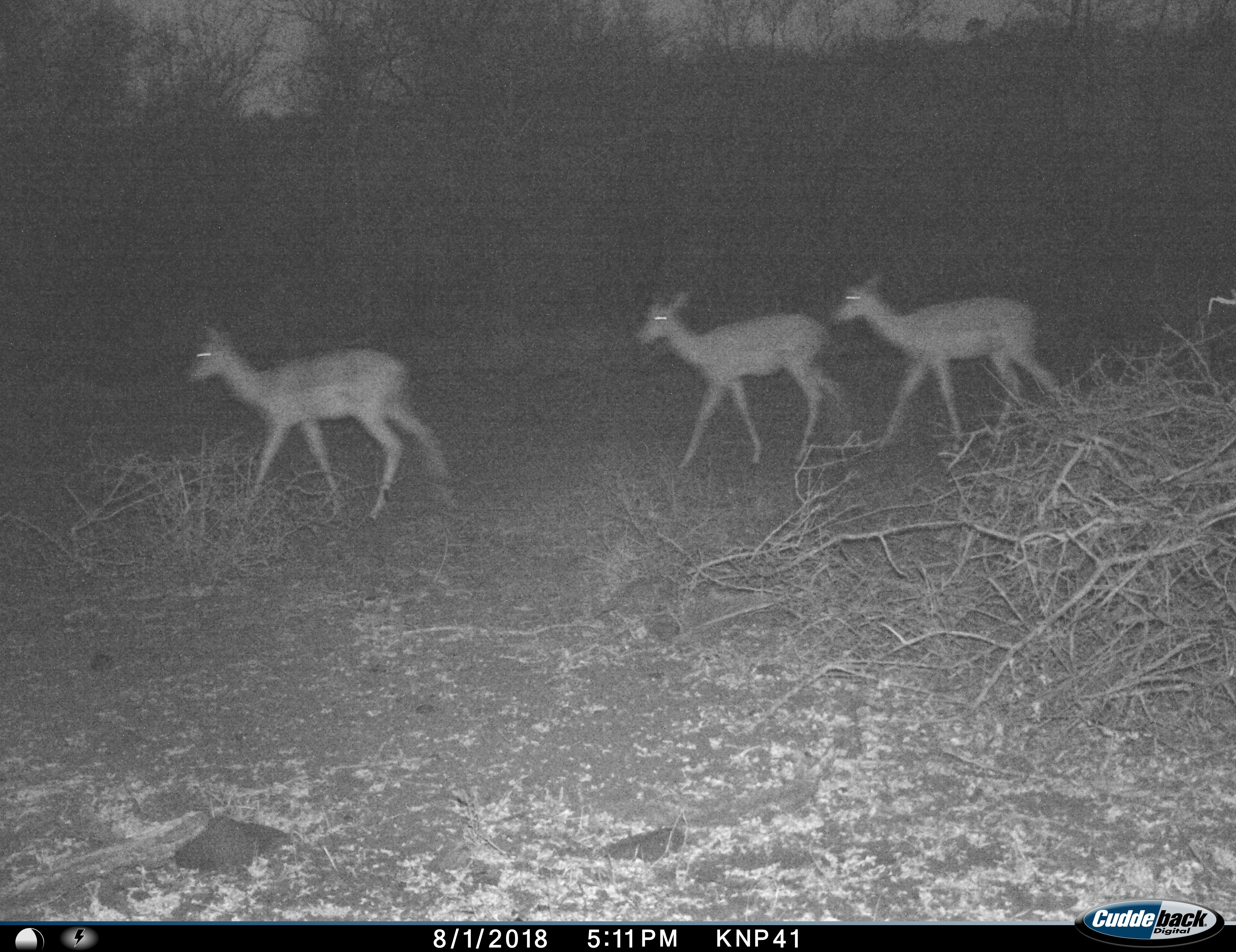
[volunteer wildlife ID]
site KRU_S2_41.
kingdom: Animalia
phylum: Chordata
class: Mammalia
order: Artiodactyla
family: Bovidae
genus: Aepyceros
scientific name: Aepyceros melampus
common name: impala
Impala (Aepyceros melampus), count 3. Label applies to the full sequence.